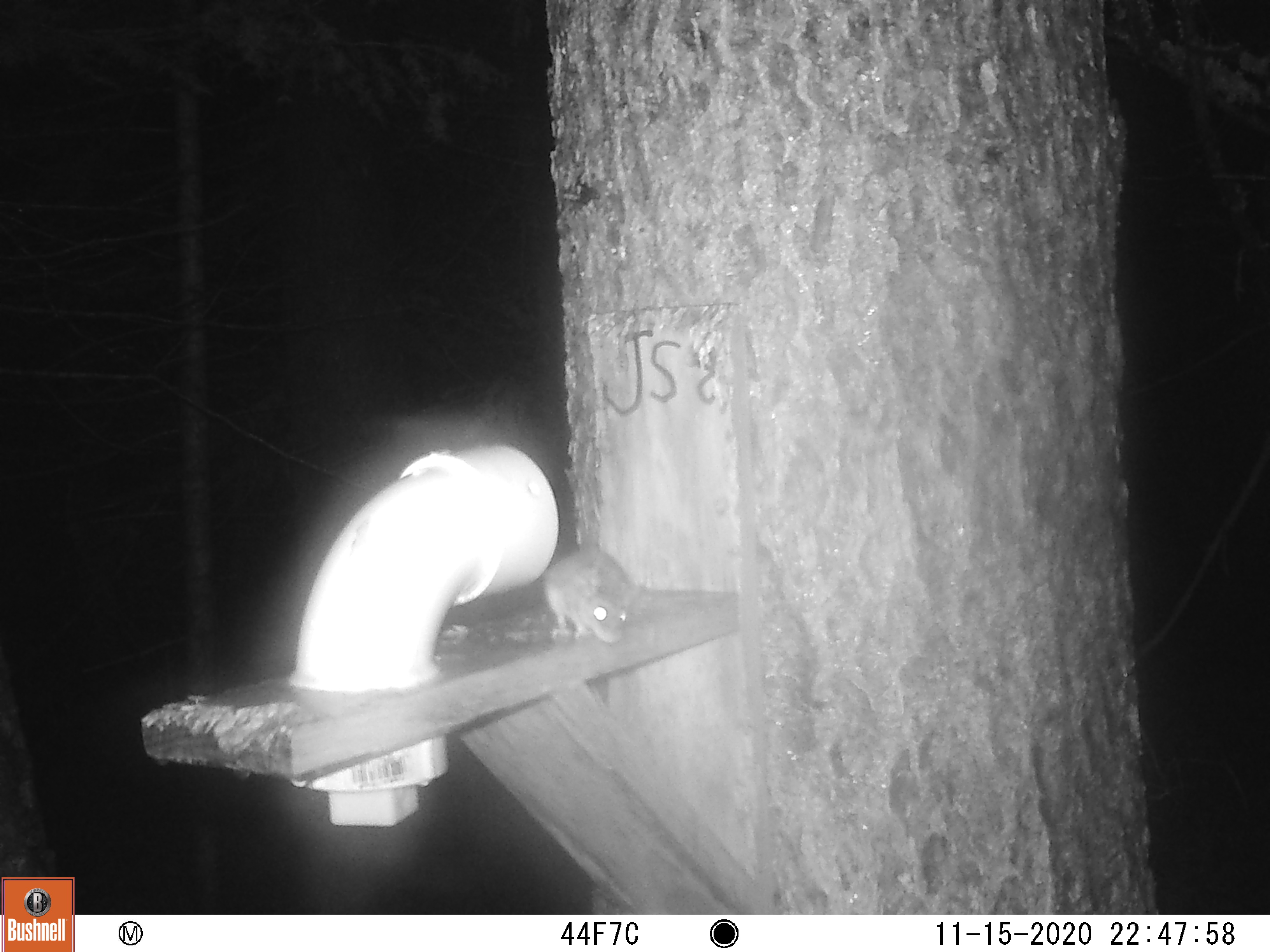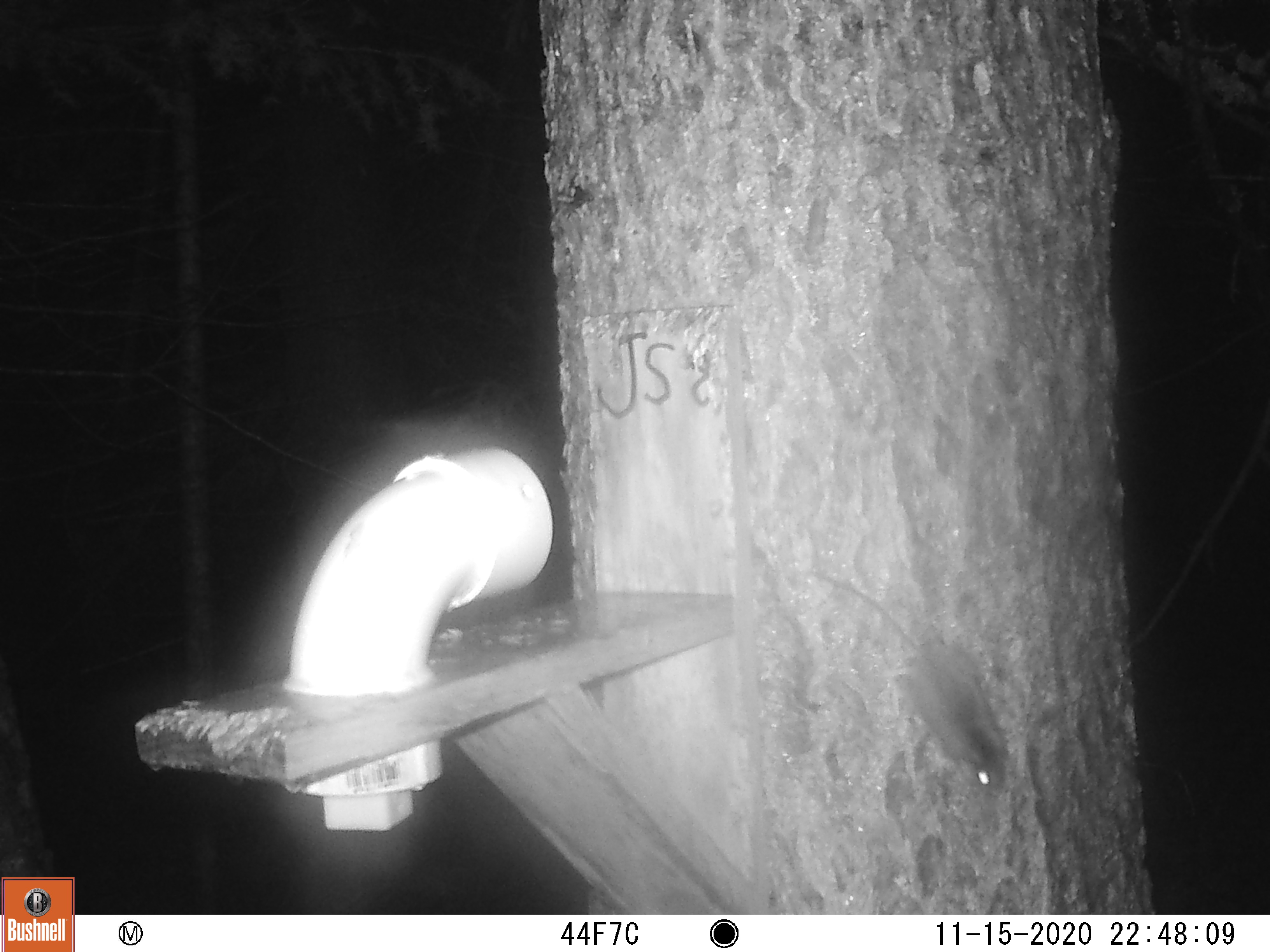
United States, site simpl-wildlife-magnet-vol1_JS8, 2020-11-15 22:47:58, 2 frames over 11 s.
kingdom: Animalia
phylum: Chordata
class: Mammalia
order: Rodentia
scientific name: Rodentia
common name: mouse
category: mouse sp.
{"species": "mouse sp. (mouse) (Rodentia)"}